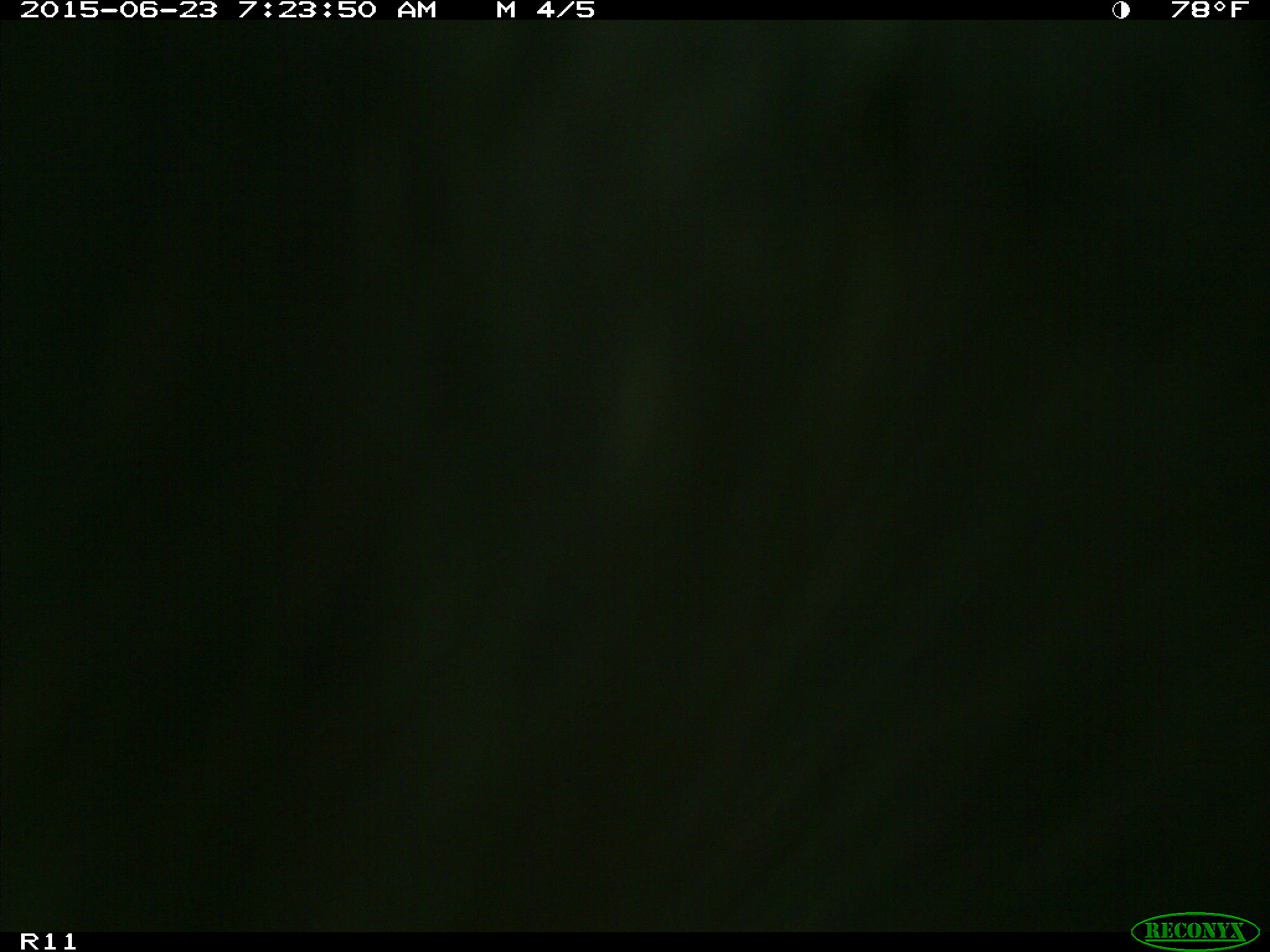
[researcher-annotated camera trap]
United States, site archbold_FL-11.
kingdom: Animalia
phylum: Chordata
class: Mammalia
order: Artiodactyla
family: Bovidae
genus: Bos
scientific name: Bos taurus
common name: domestic cow